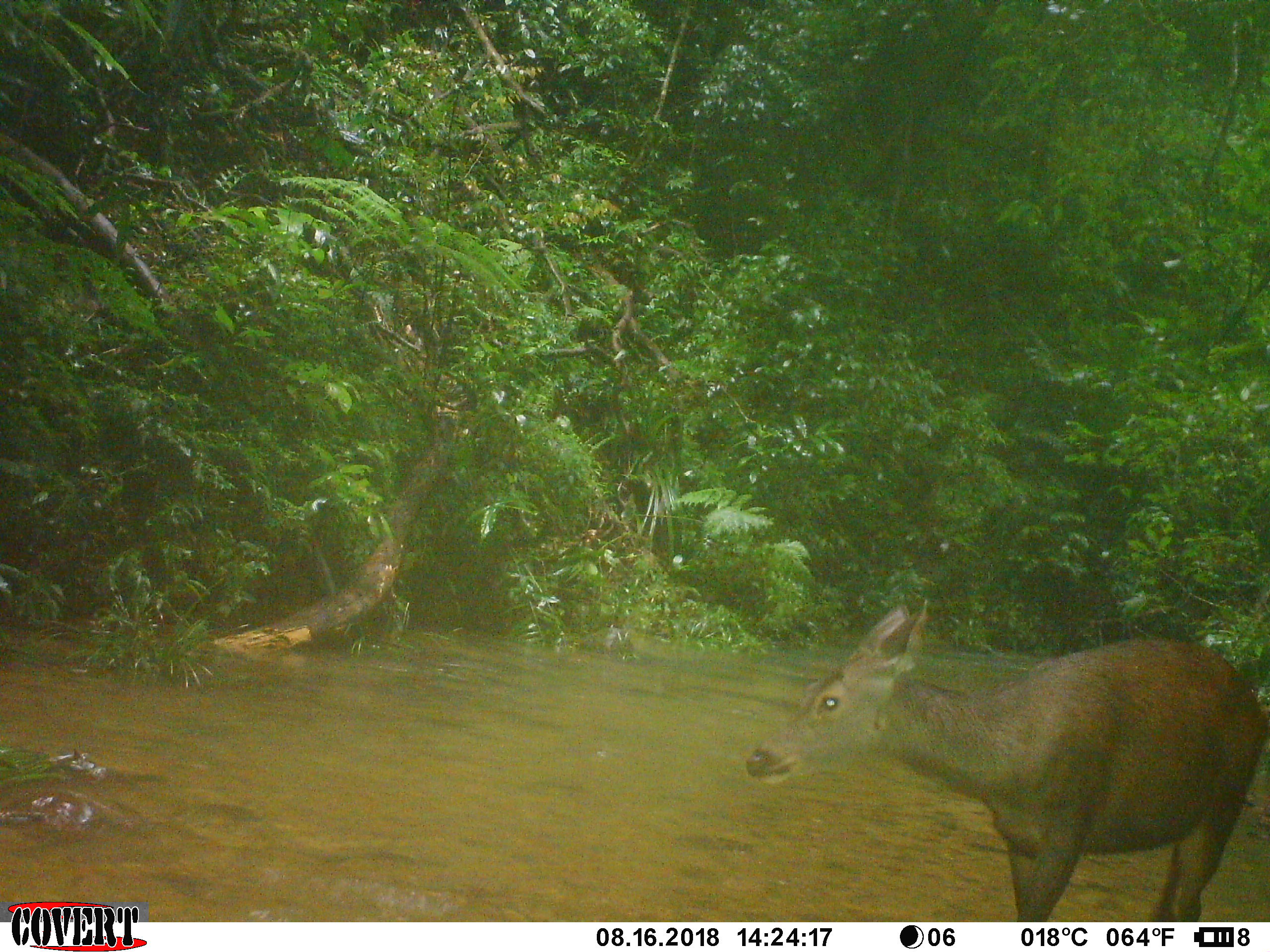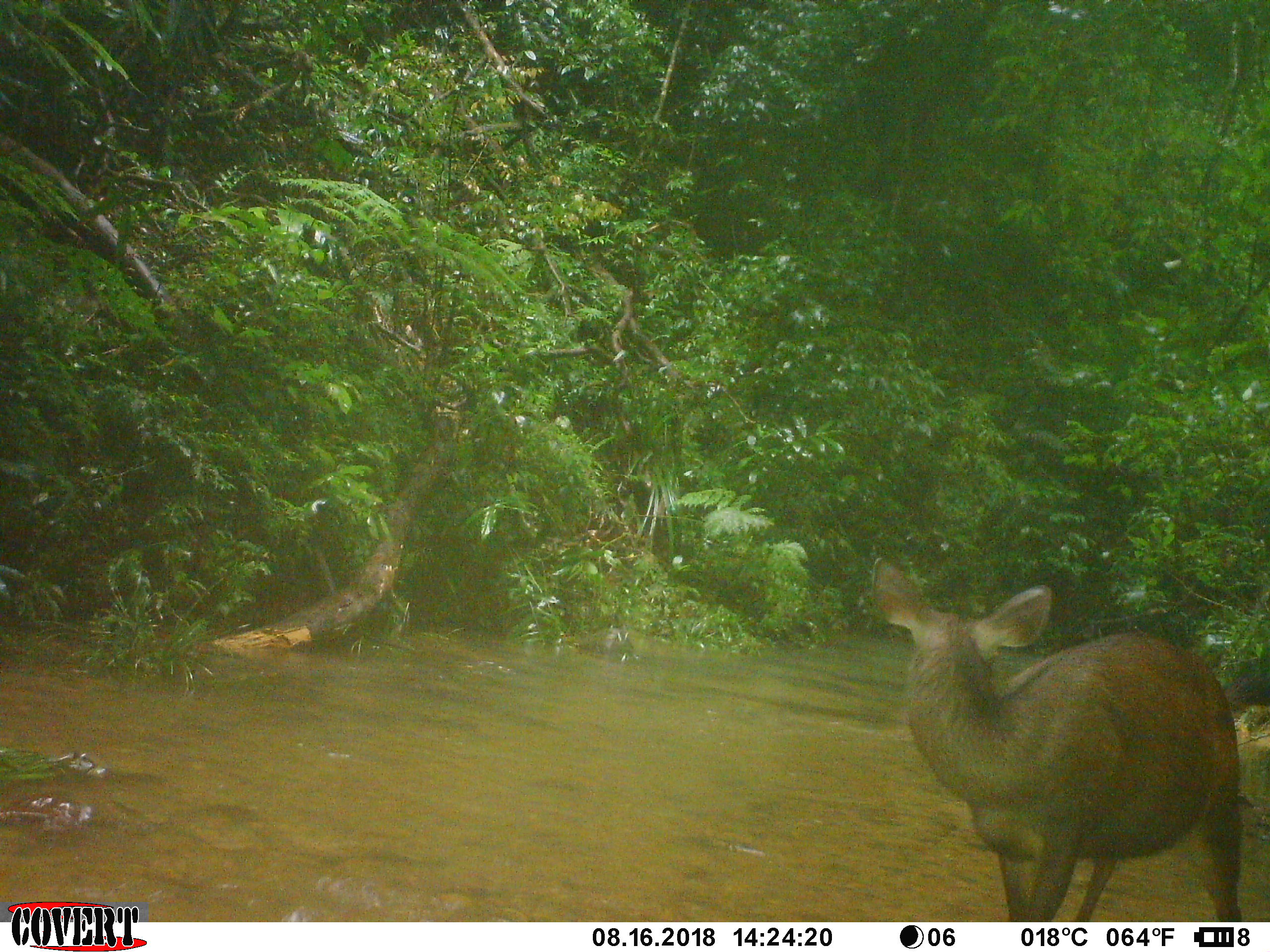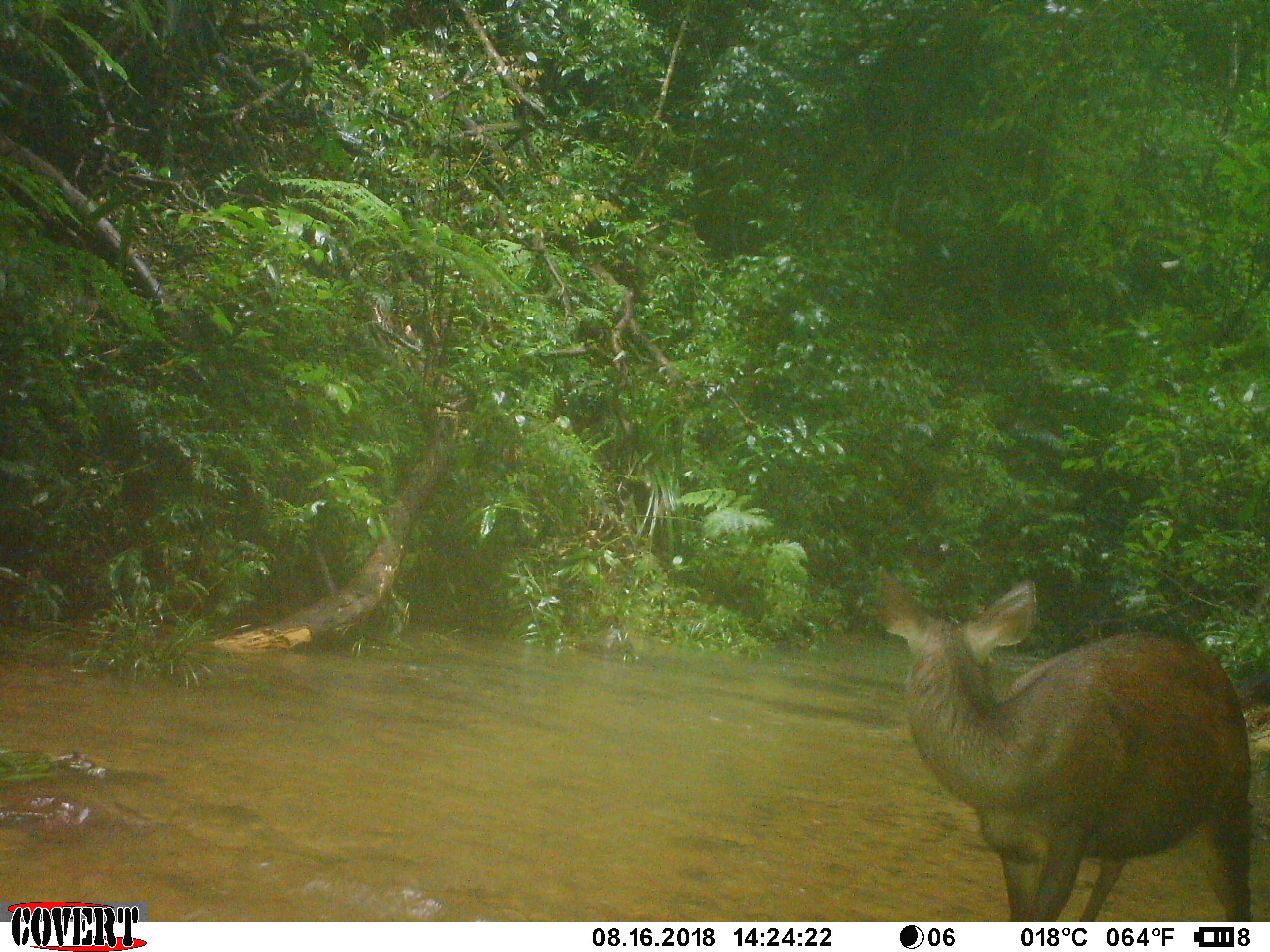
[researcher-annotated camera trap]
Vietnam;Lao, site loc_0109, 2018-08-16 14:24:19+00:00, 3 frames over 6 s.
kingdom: Animalia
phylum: Chordata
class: Mammalia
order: Artiodactyla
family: Cervidae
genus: Rusa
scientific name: Rusa unicolor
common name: sambar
Sambar (Rusa unicolor). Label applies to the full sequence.